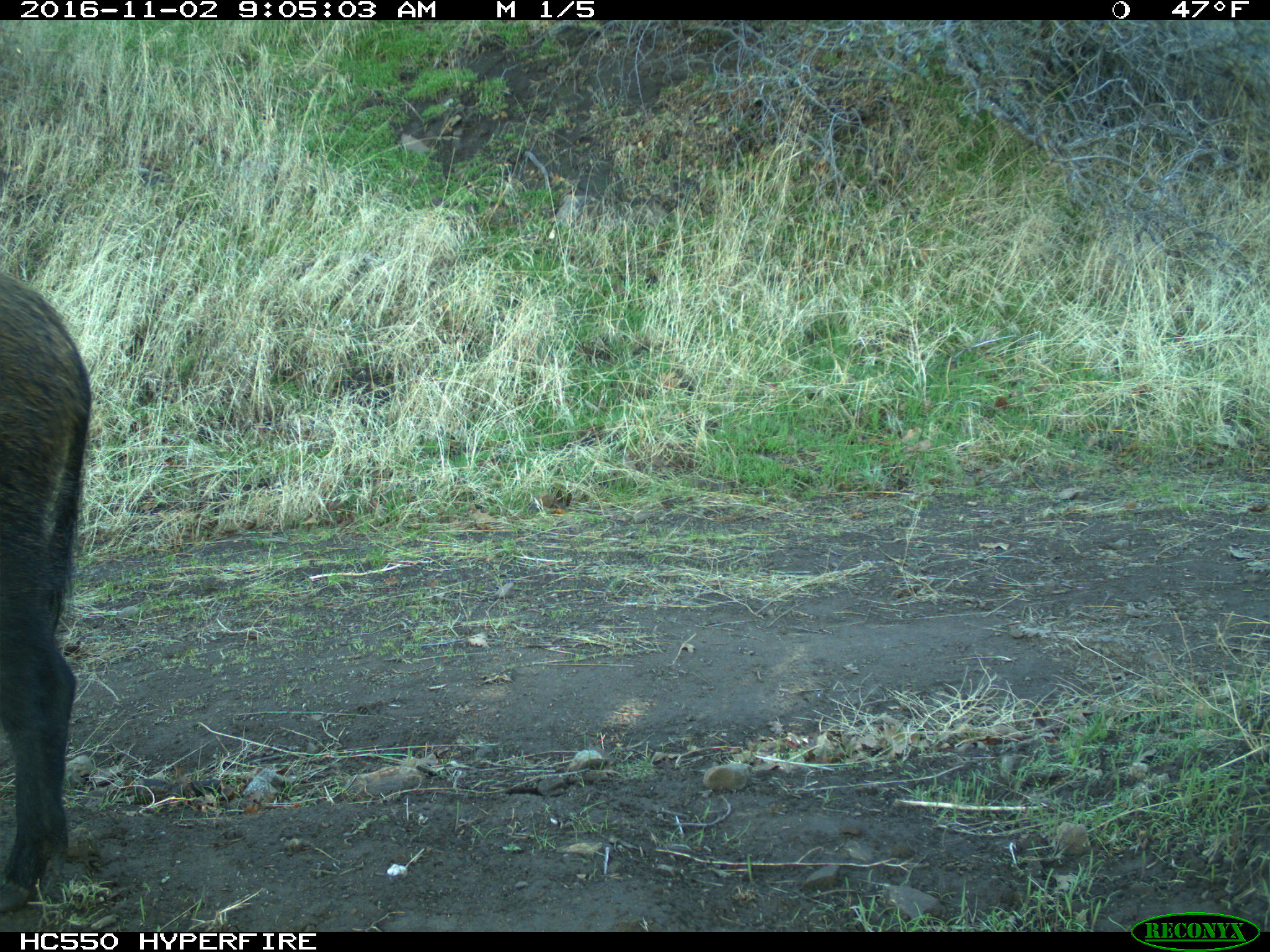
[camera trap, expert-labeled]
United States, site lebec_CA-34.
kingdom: Animalia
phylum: Chordata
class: Mammalia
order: Artiodactyla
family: Suidae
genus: Sus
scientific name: Sus scrofa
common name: wild boar